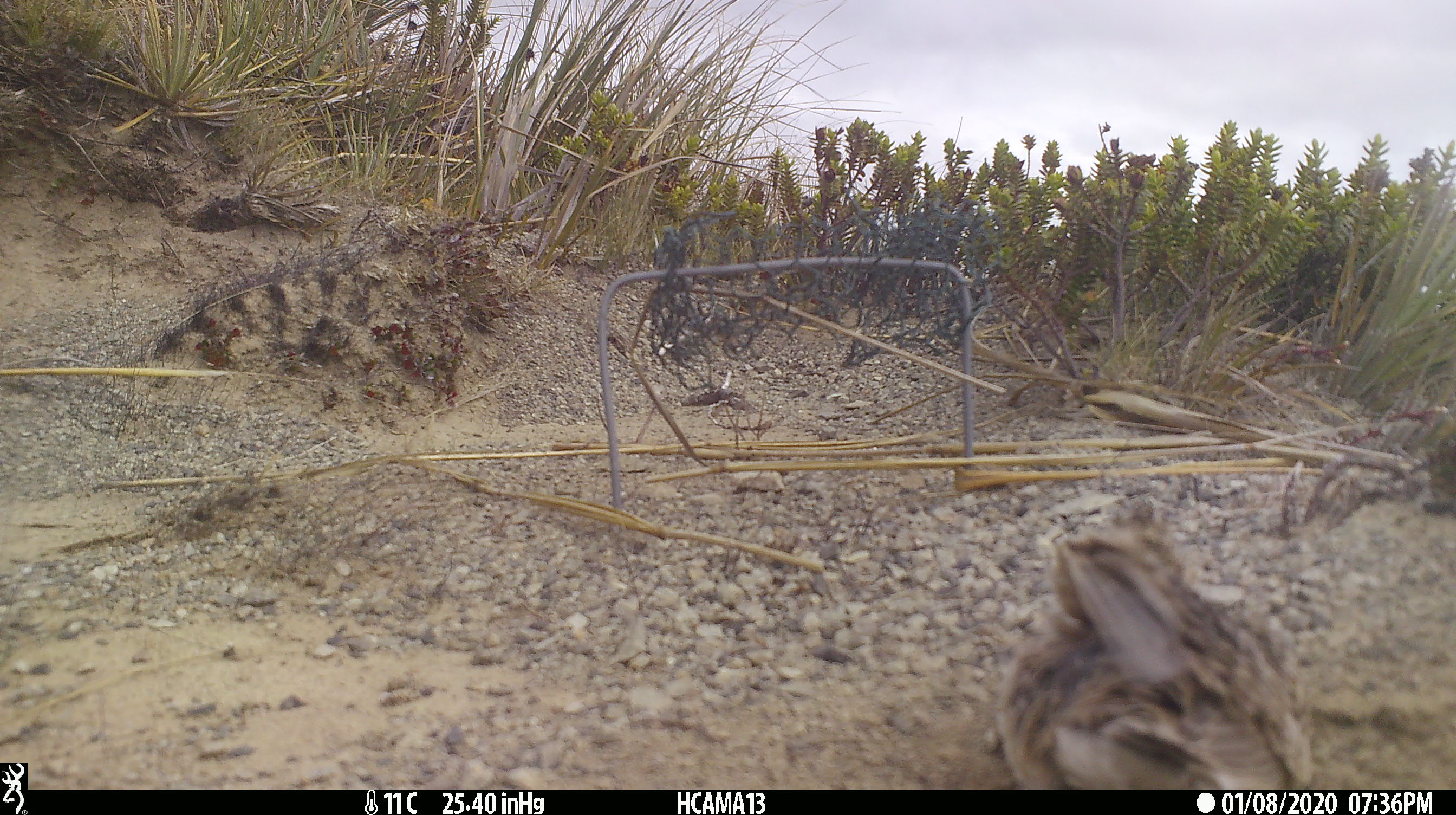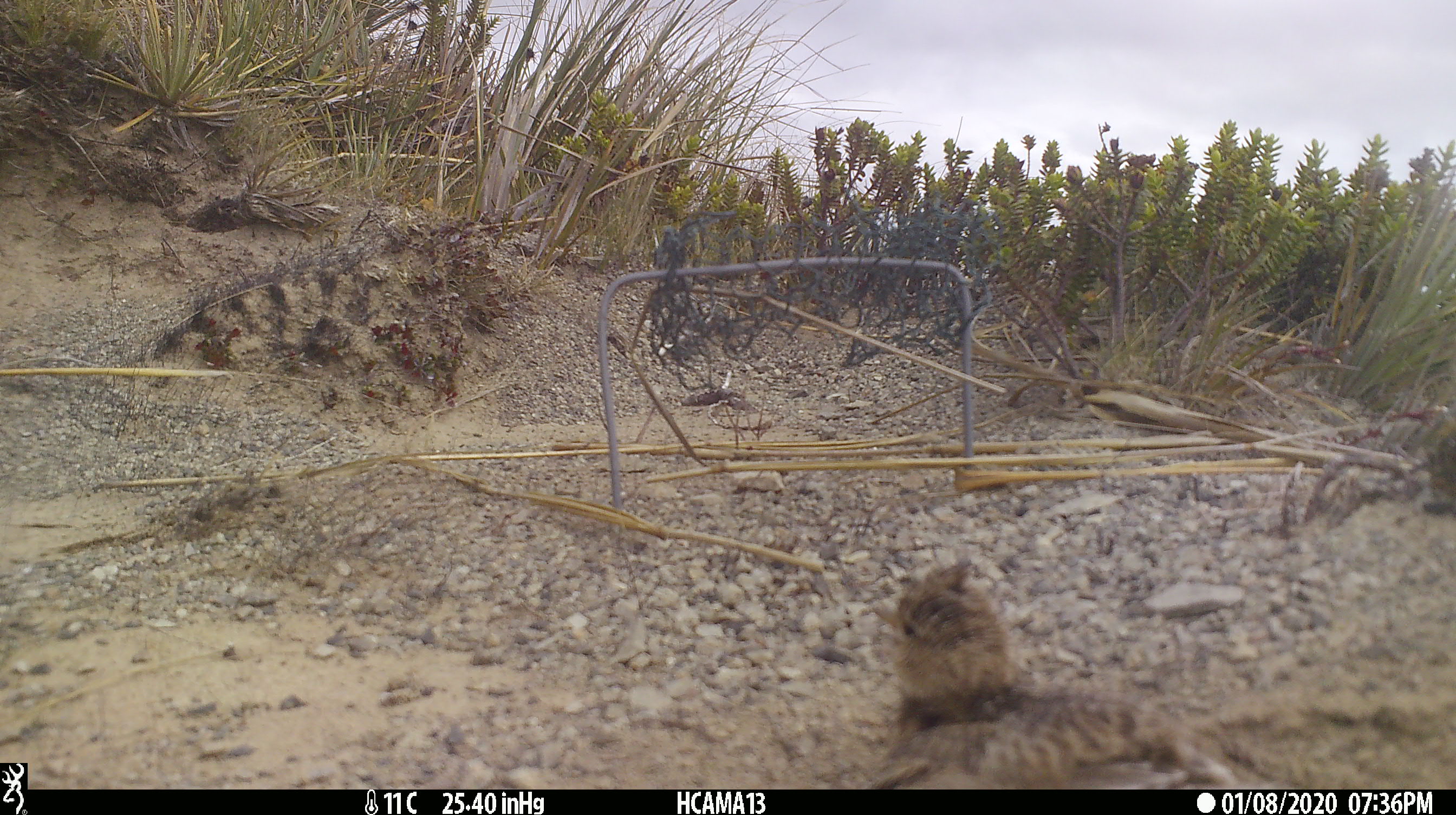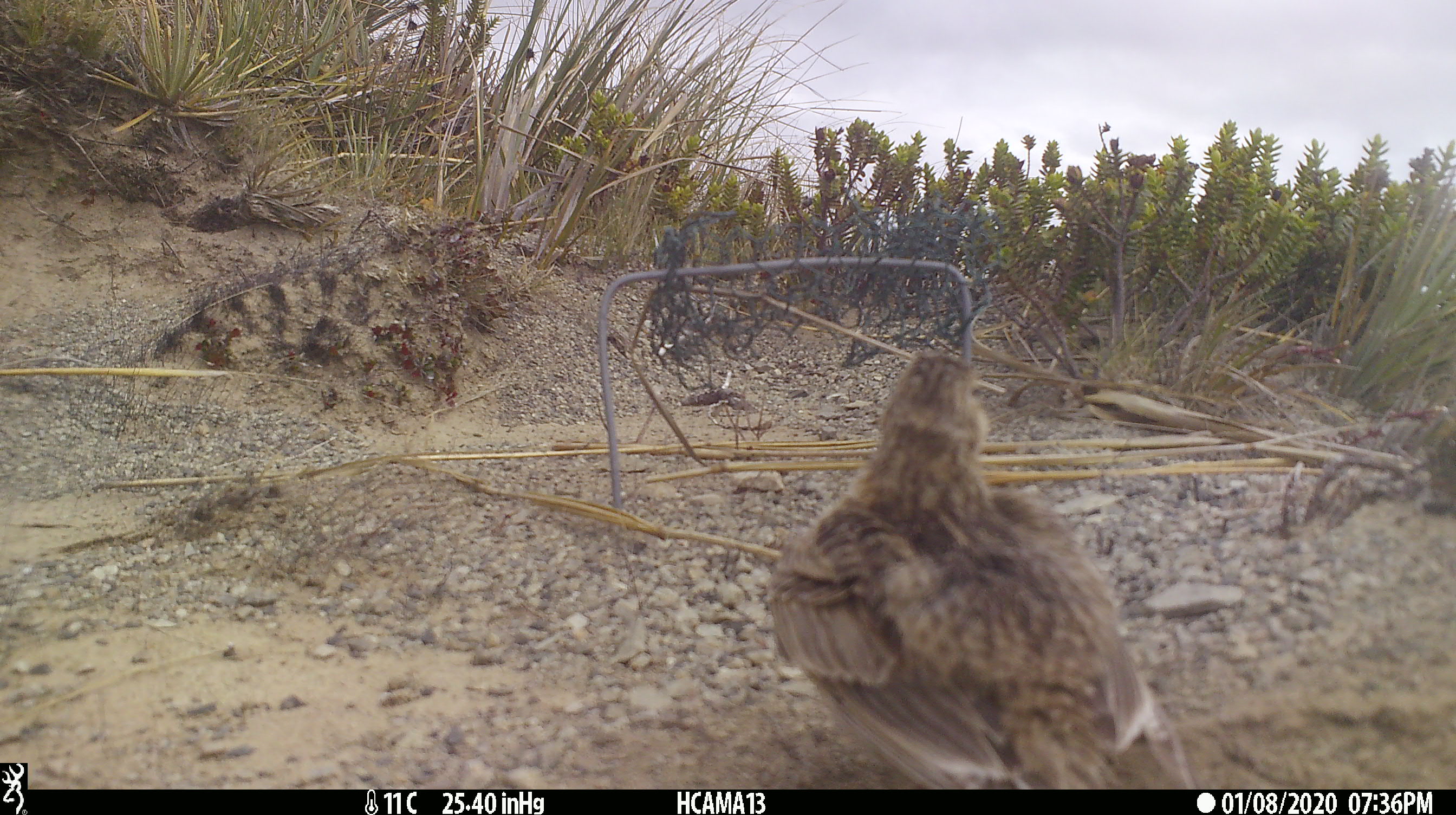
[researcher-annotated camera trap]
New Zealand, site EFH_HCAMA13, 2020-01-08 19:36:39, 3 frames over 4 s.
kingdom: Animalia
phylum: Chordata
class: Aves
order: Passeriformes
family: Motacillidae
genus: Anthus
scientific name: Anthus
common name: pipit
Pipit (Anthus).